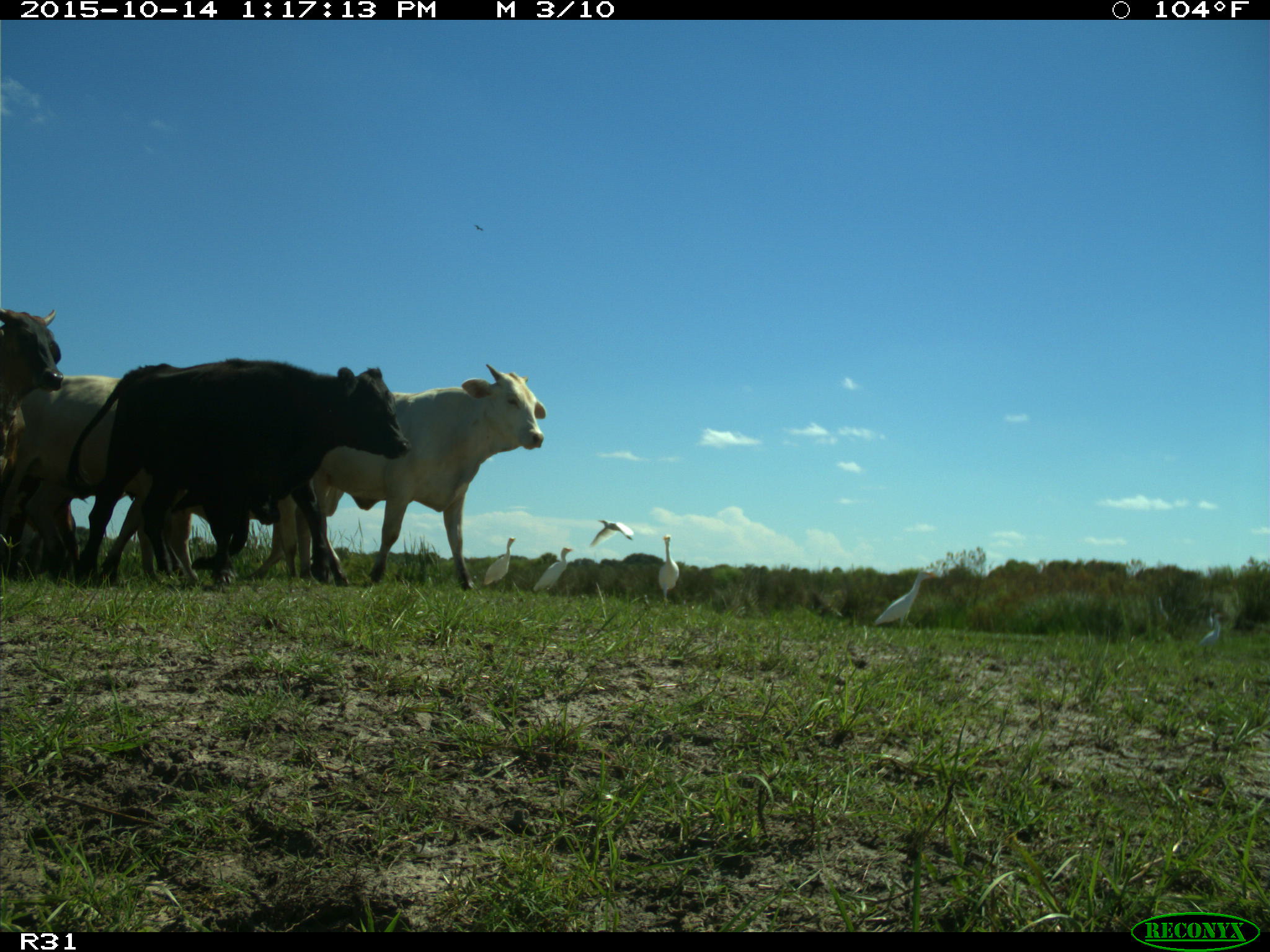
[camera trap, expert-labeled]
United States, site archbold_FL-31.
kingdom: Animalia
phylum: Chordata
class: Mammalia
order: Artiodactyla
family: Bovidae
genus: Bos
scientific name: Bos taurus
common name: domestic cow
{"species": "Bos taurus (domestic cow)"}